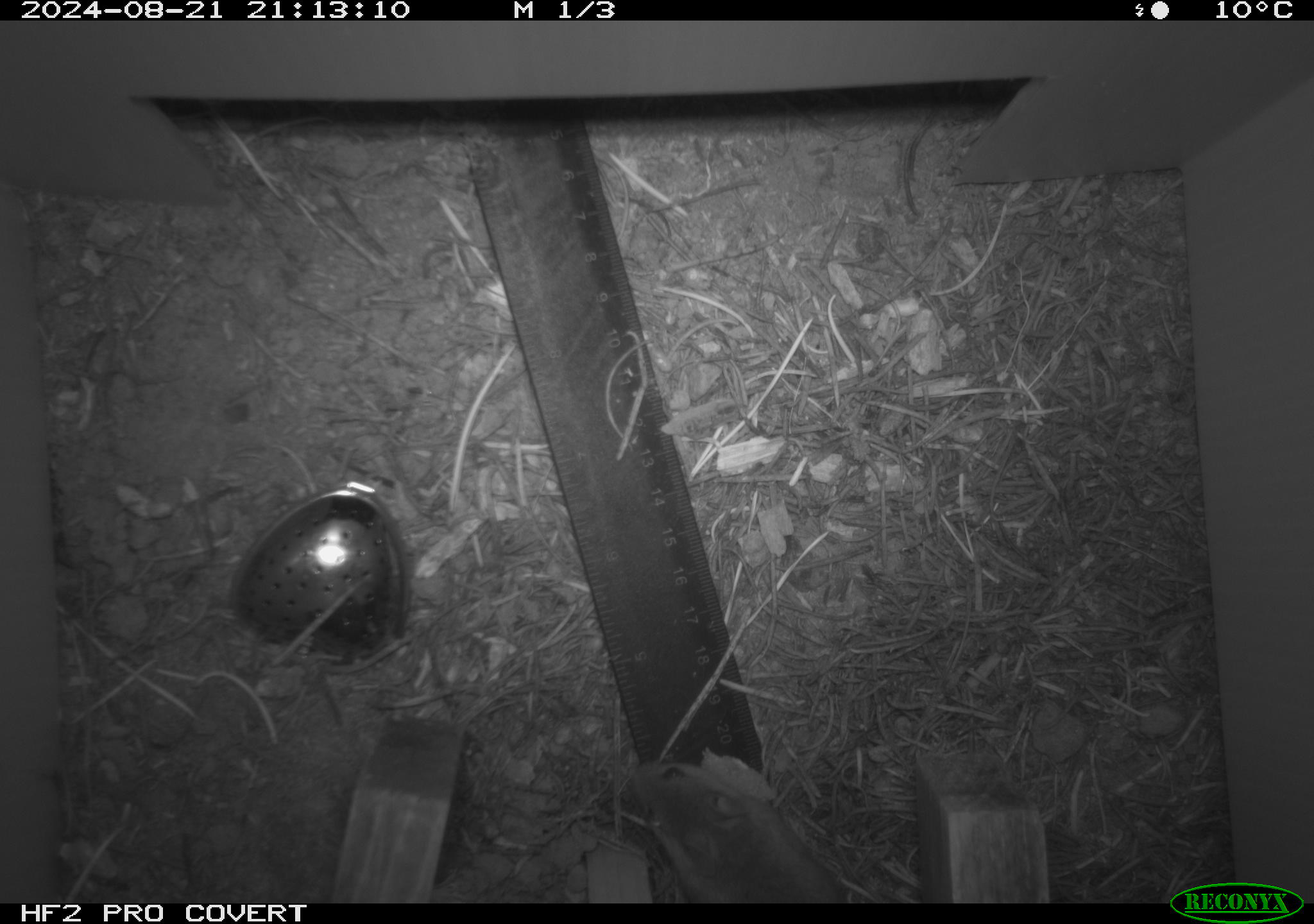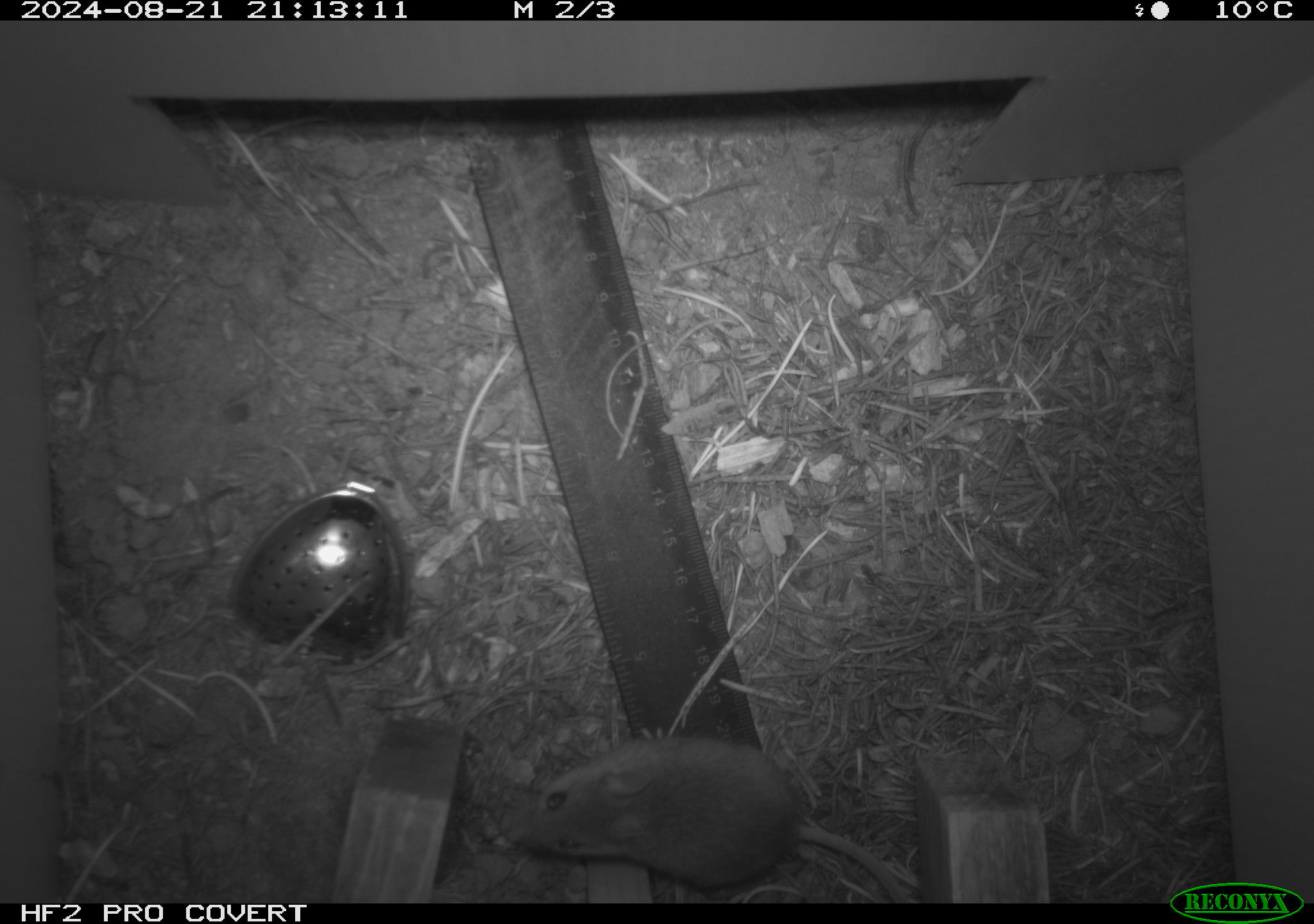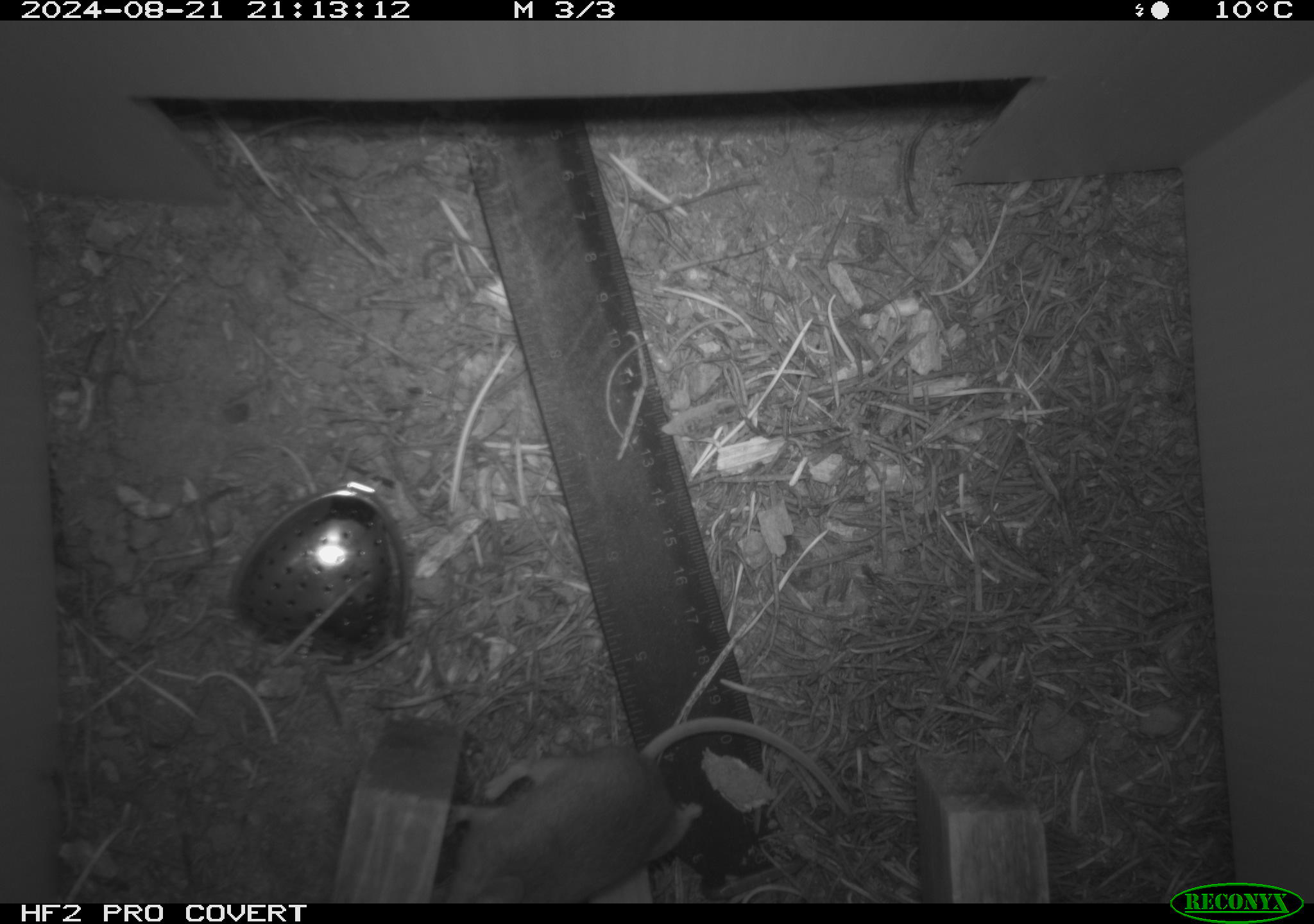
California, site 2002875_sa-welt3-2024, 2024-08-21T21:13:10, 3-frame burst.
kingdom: Animalia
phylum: Chordata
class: Mammalia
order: Rodentia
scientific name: Rodentia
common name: mouse species